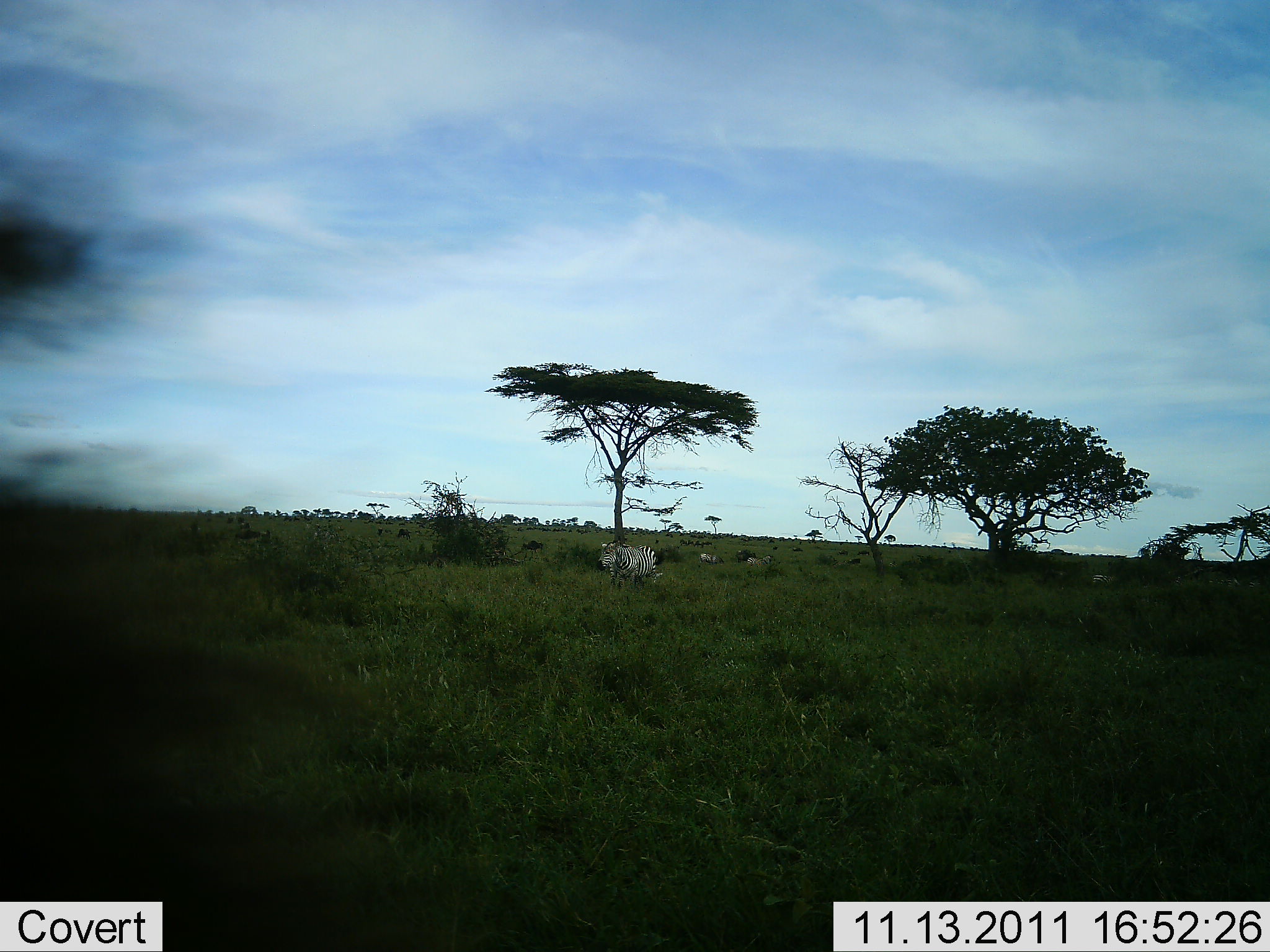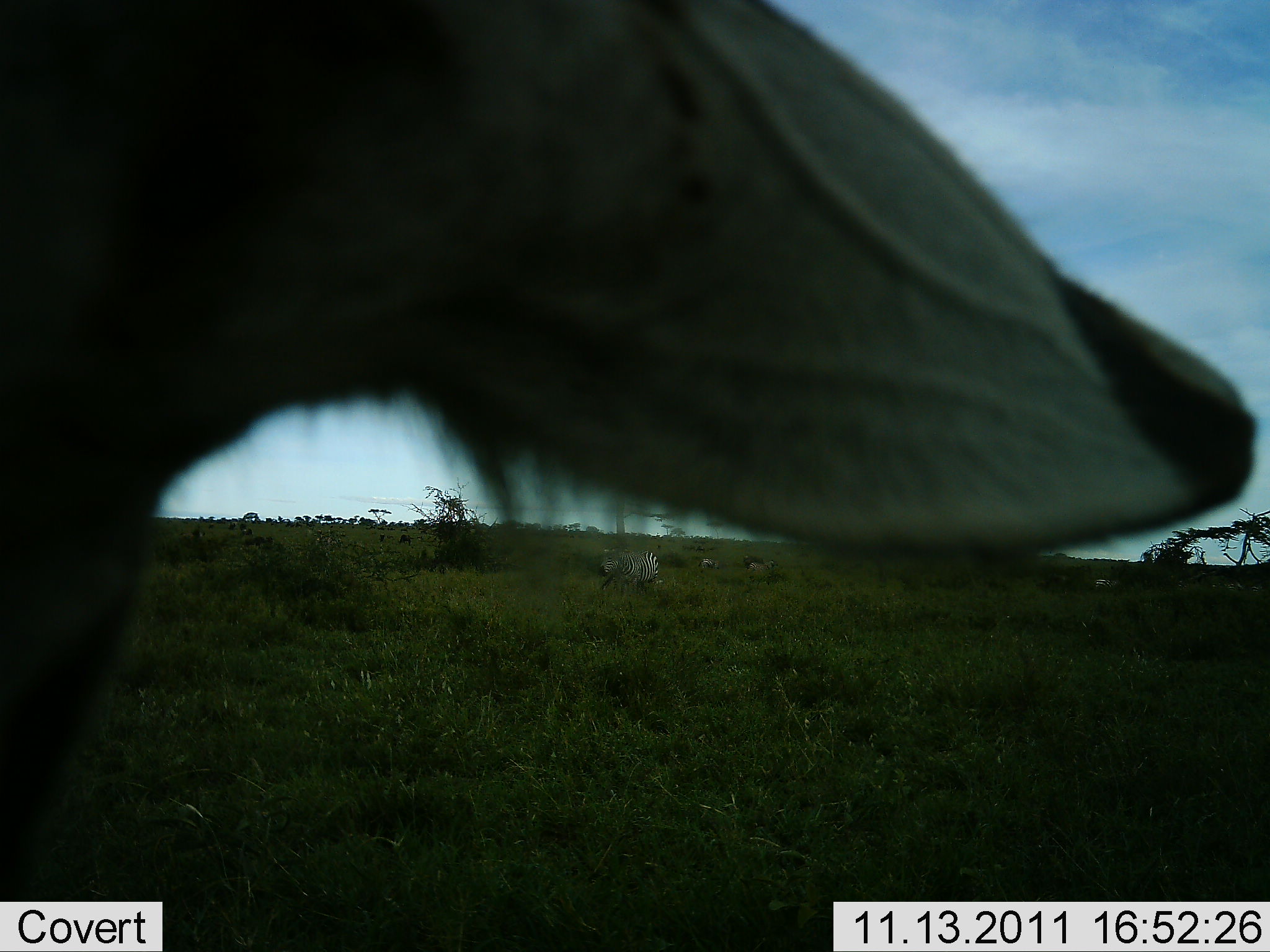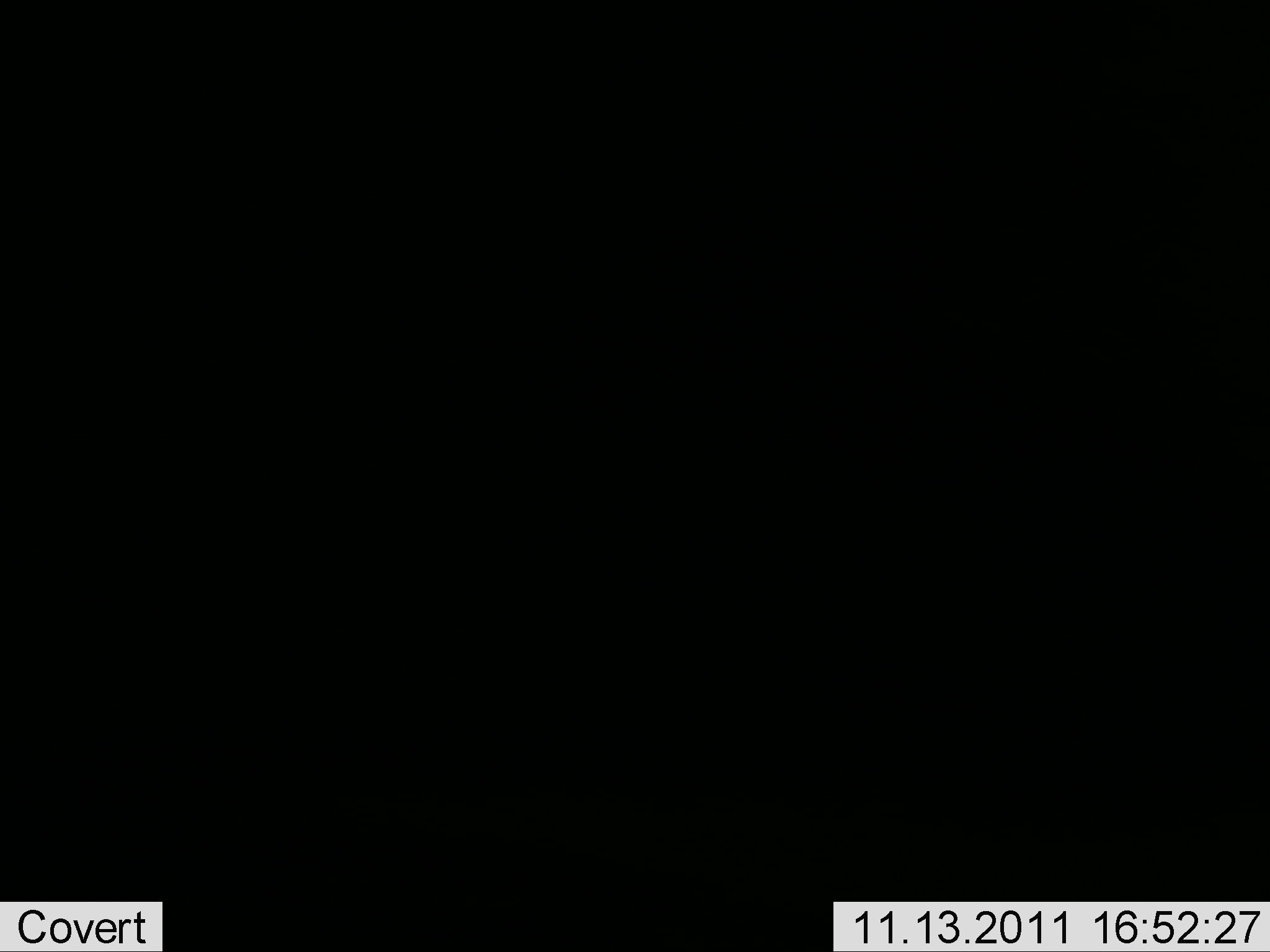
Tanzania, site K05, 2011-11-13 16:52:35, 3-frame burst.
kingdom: Animalia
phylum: Chordata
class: Mammalia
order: Perissodactyla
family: Equidae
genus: Equus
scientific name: Equus quagga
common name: plains zebra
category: zebra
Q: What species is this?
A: Zebra (plains zebra) (Equus quagga).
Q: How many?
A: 2.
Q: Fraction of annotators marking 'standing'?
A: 76%.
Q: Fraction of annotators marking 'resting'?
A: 14%.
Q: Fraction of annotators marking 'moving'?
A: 19%.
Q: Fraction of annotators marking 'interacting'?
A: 5%.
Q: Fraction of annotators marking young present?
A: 0%.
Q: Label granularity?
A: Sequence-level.